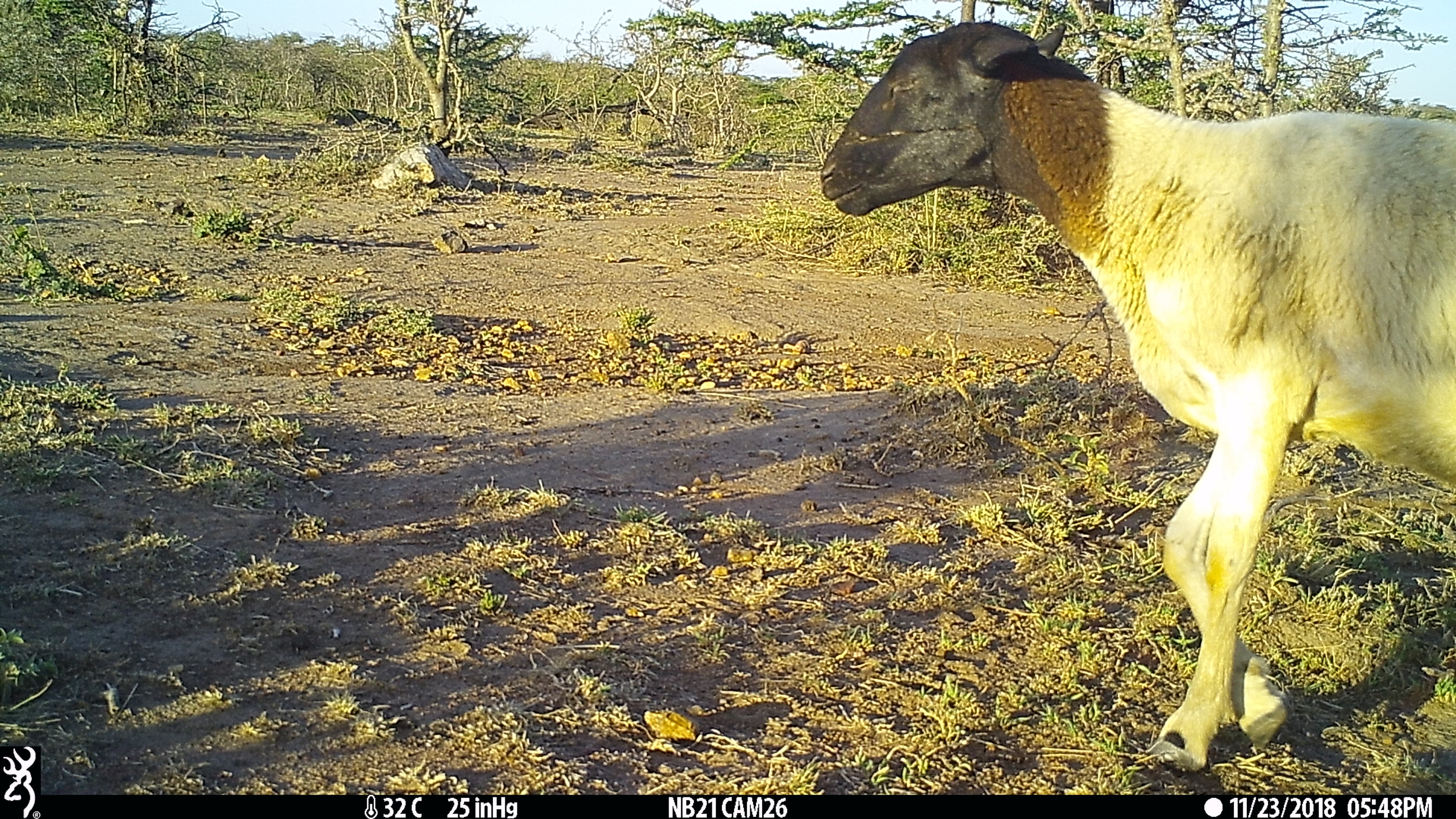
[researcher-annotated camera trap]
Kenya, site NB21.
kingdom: Animalia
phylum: Chordata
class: Mammalia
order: Artiodactyla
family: Bovidae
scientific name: Bovidae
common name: sheep or goat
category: shoat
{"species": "shoat (sheep or goat) (Bovidae)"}